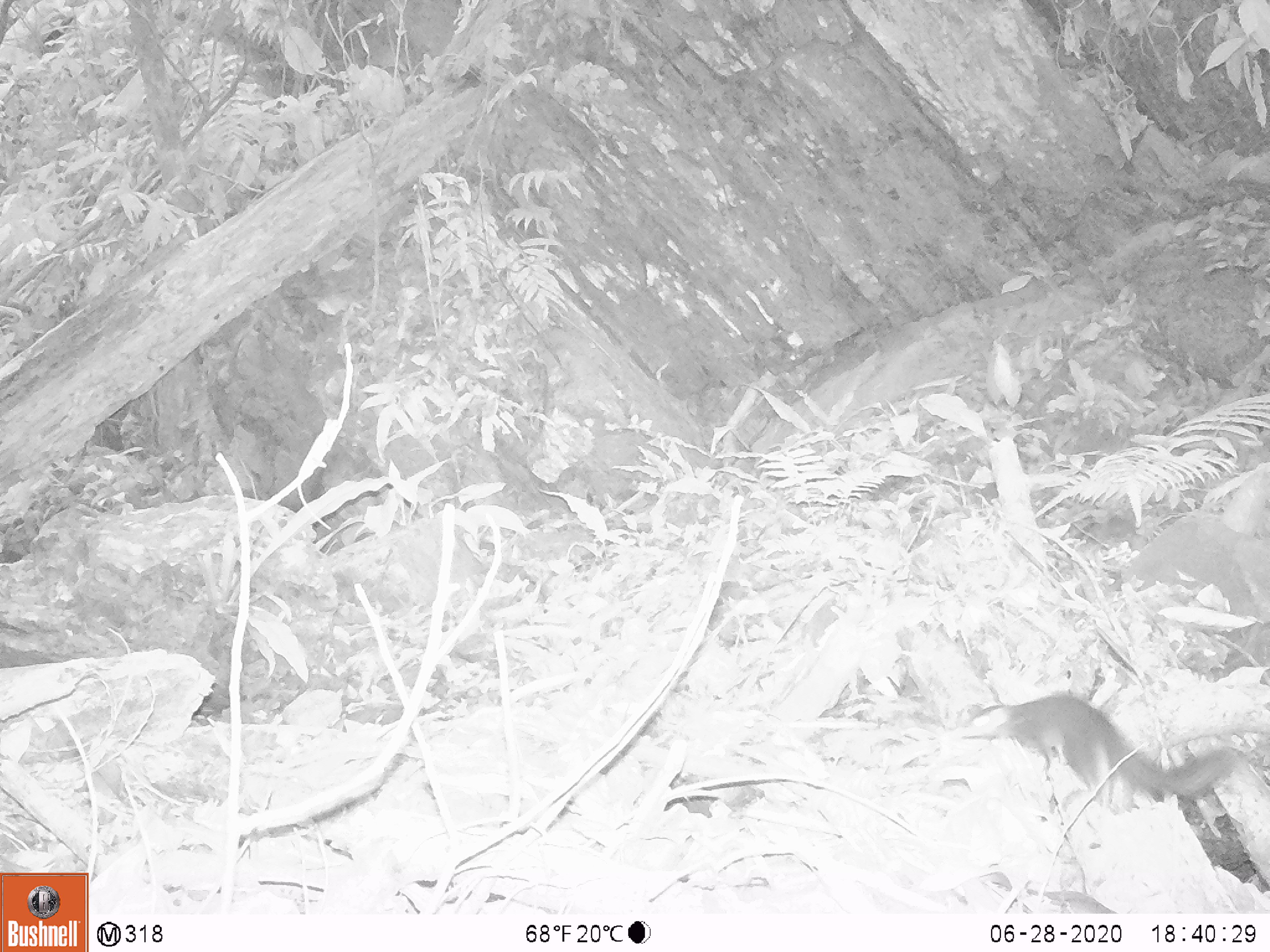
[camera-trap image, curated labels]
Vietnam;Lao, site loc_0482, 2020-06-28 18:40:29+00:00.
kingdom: Animalia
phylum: Chordata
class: Mammalia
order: Scandentia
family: Tupaiidae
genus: Tupaia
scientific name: Tupaia belangeri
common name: northern treeshrew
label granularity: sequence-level